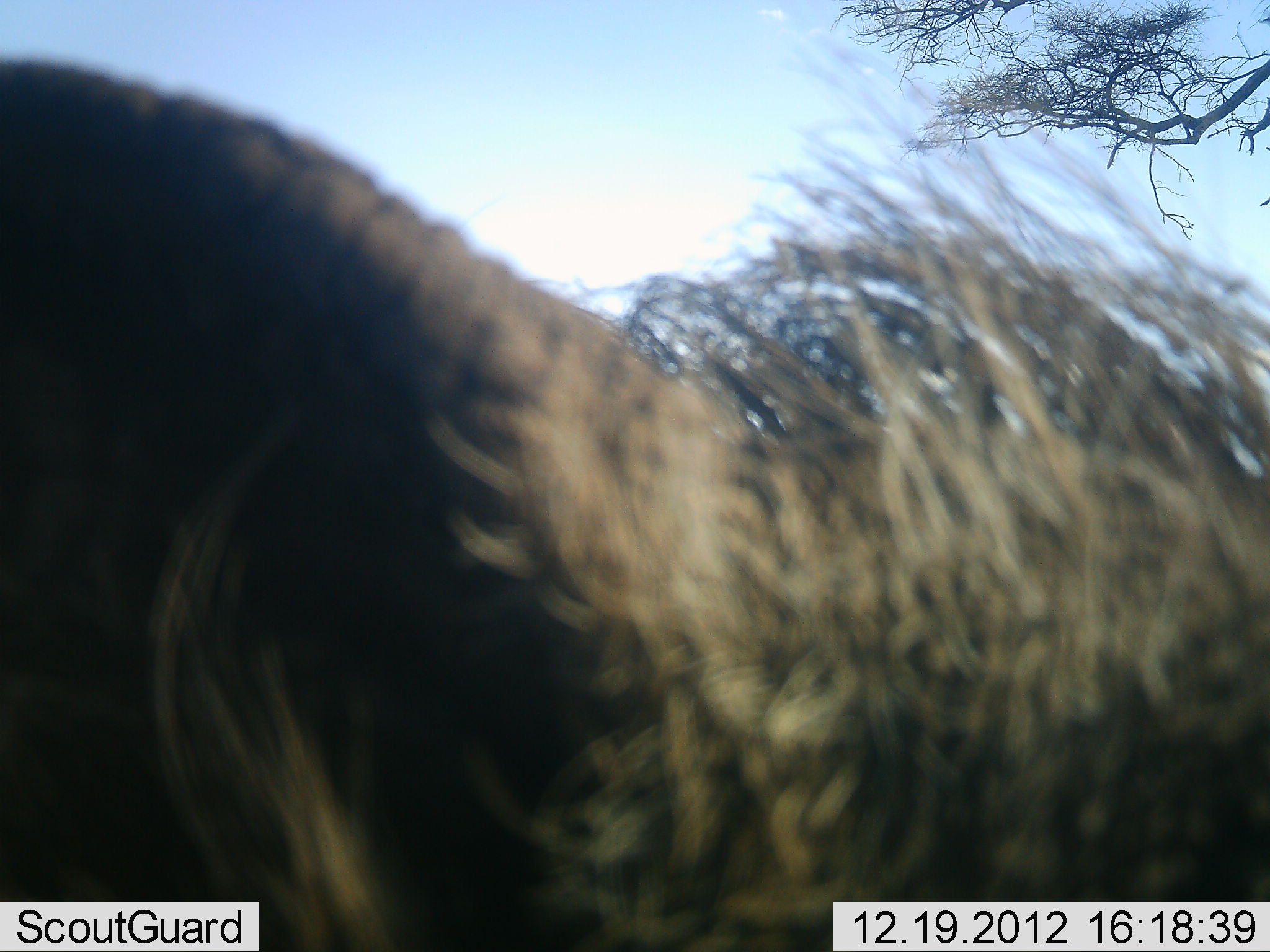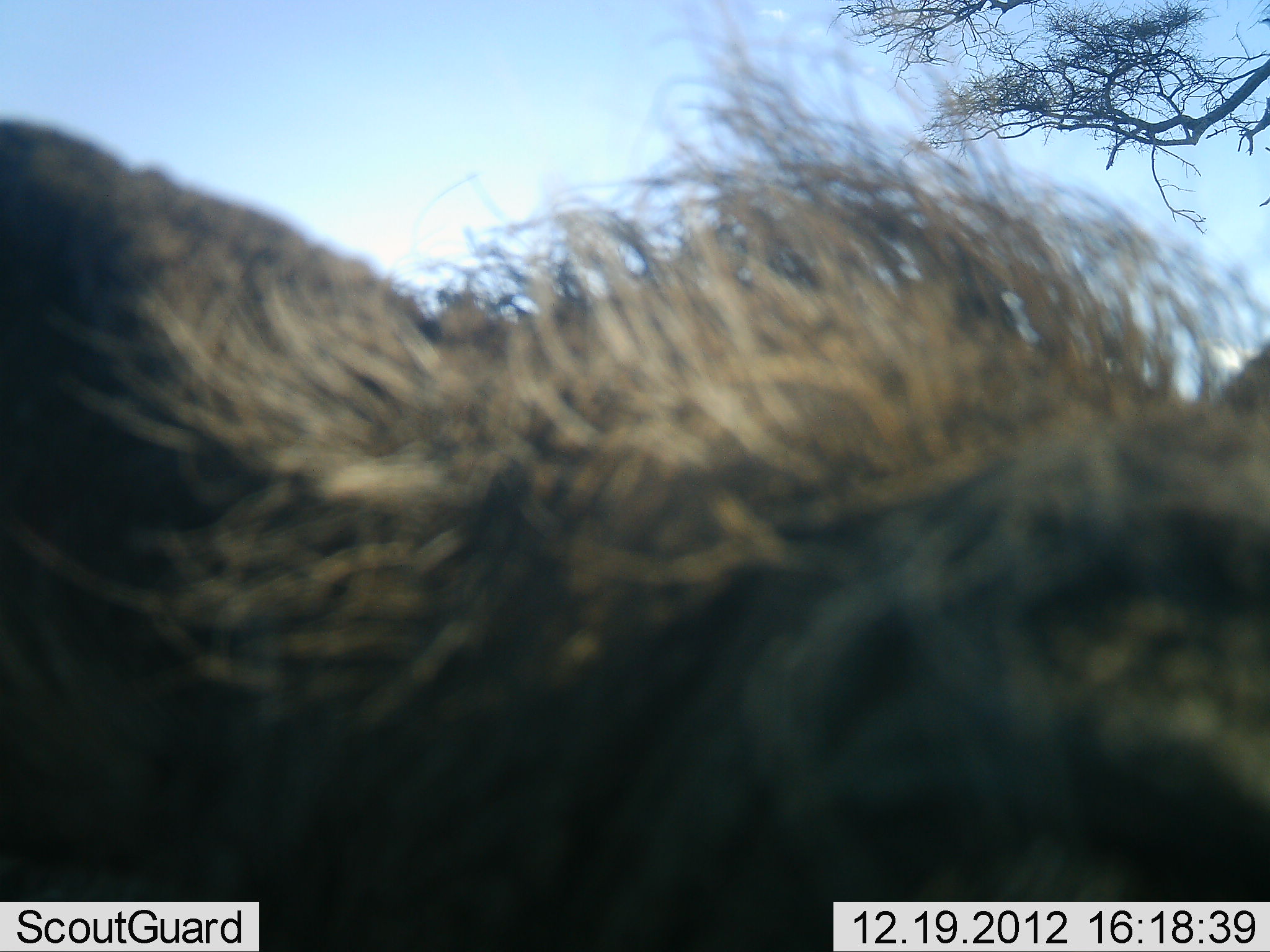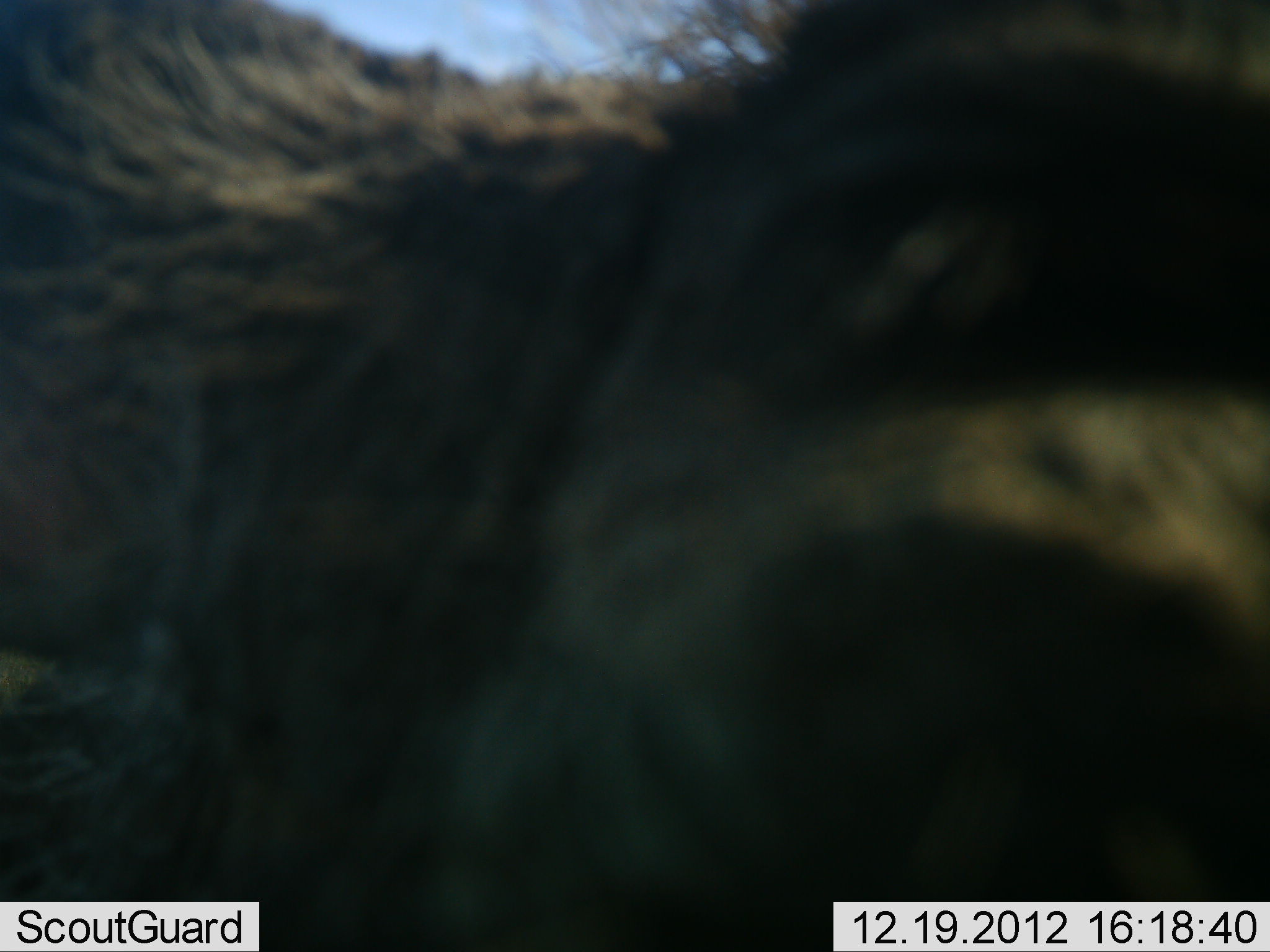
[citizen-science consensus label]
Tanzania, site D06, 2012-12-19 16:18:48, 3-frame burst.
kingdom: Animalia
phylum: Chordata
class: Mammalia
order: Artiodactyla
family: Suidae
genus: Phacochoerus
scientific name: Phacochoerus africanus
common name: warthog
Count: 1.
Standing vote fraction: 79%.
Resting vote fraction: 0%.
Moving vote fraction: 16%.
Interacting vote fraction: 0%.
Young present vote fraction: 0%.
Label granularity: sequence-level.